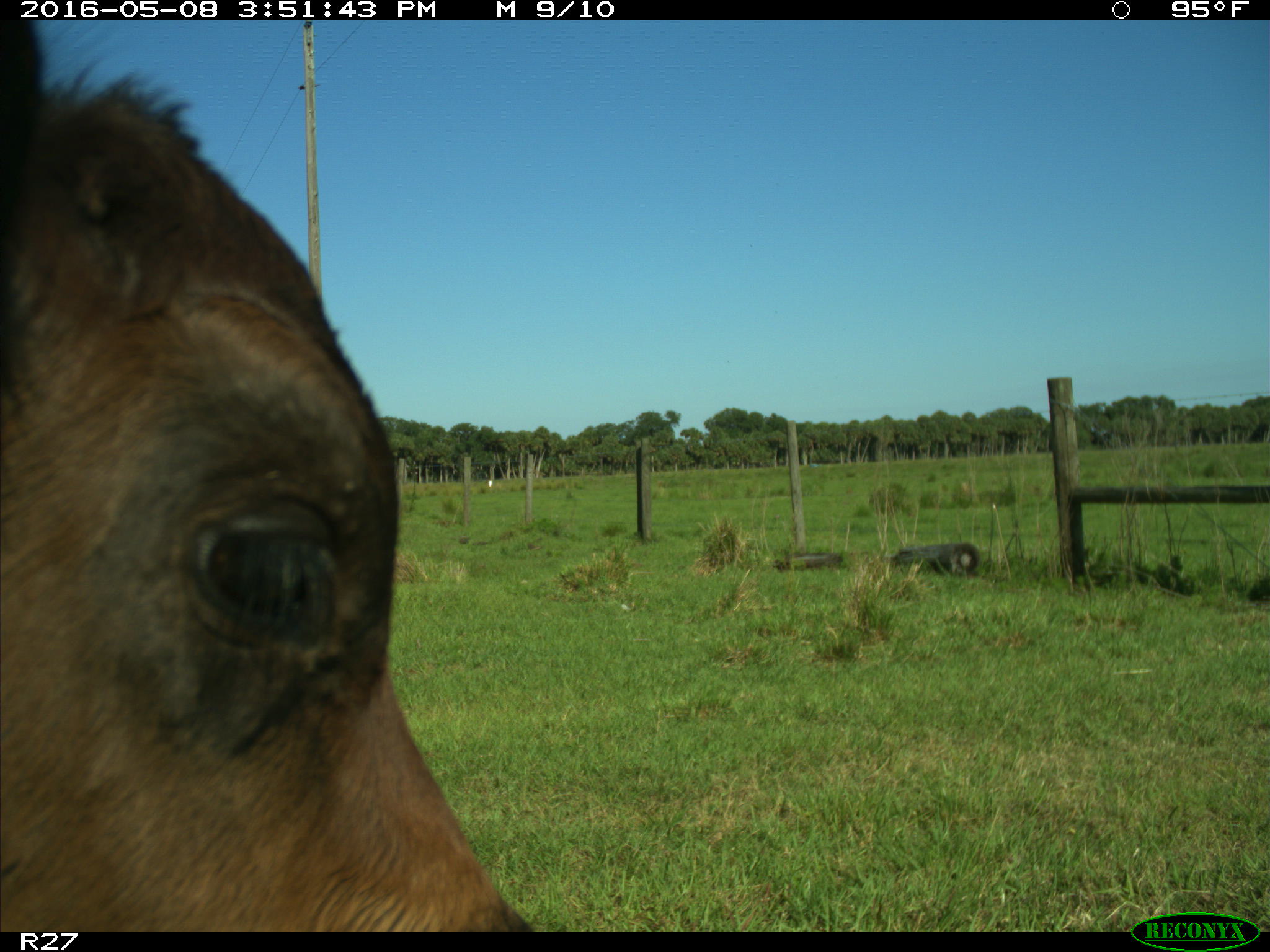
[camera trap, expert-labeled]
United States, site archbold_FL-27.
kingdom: Animalia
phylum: Chordata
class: Mammalia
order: Artiodactyla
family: Bovidae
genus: Bos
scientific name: Bos taurus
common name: domestic cow